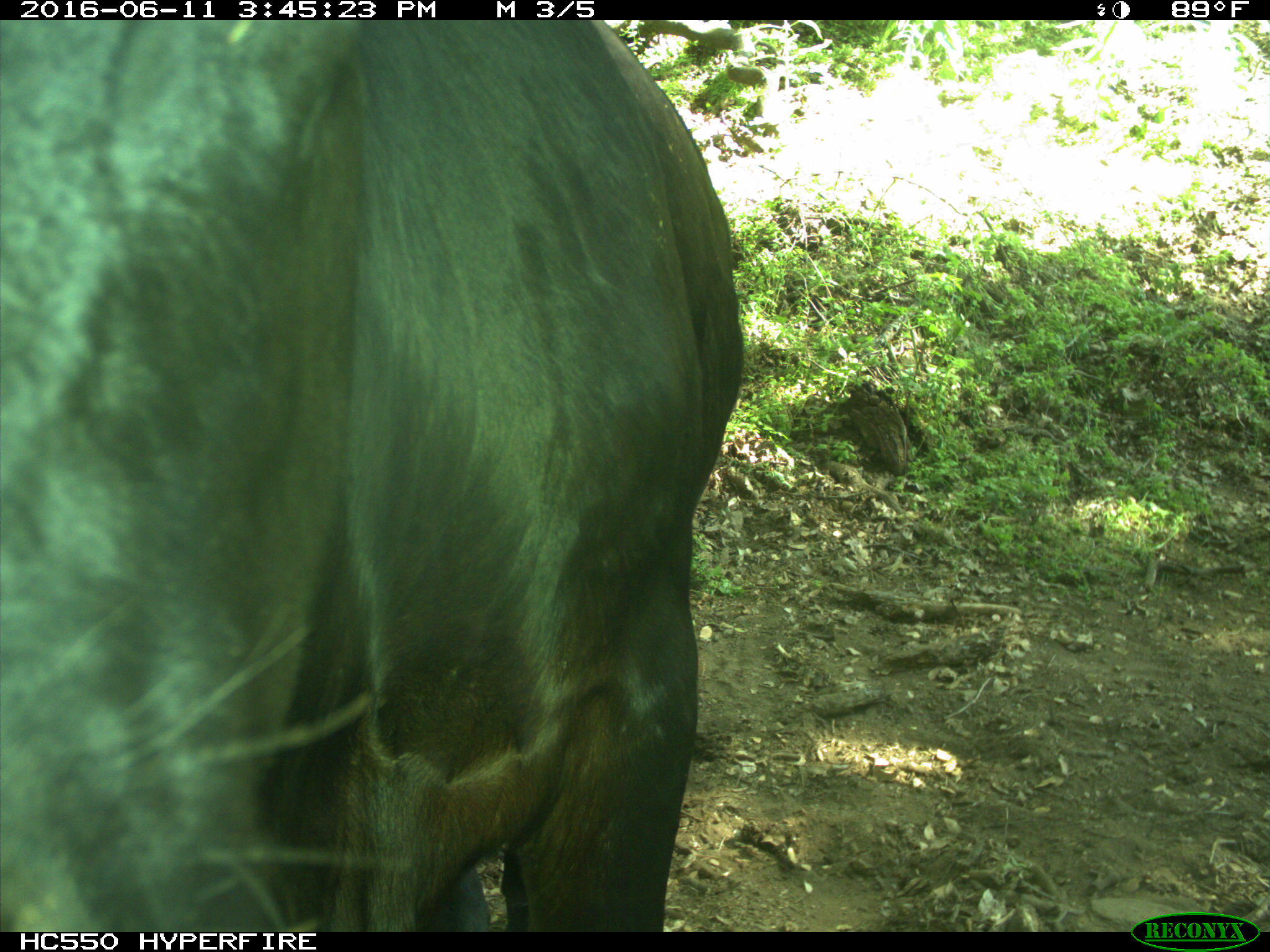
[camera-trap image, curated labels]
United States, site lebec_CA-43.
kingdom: Animalia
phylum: Chordata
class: Mammalia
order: Artiodactyla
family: Bovidae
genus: Bos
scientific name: Bos taurus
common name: domestic cow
Bos taurus (domestic cow).